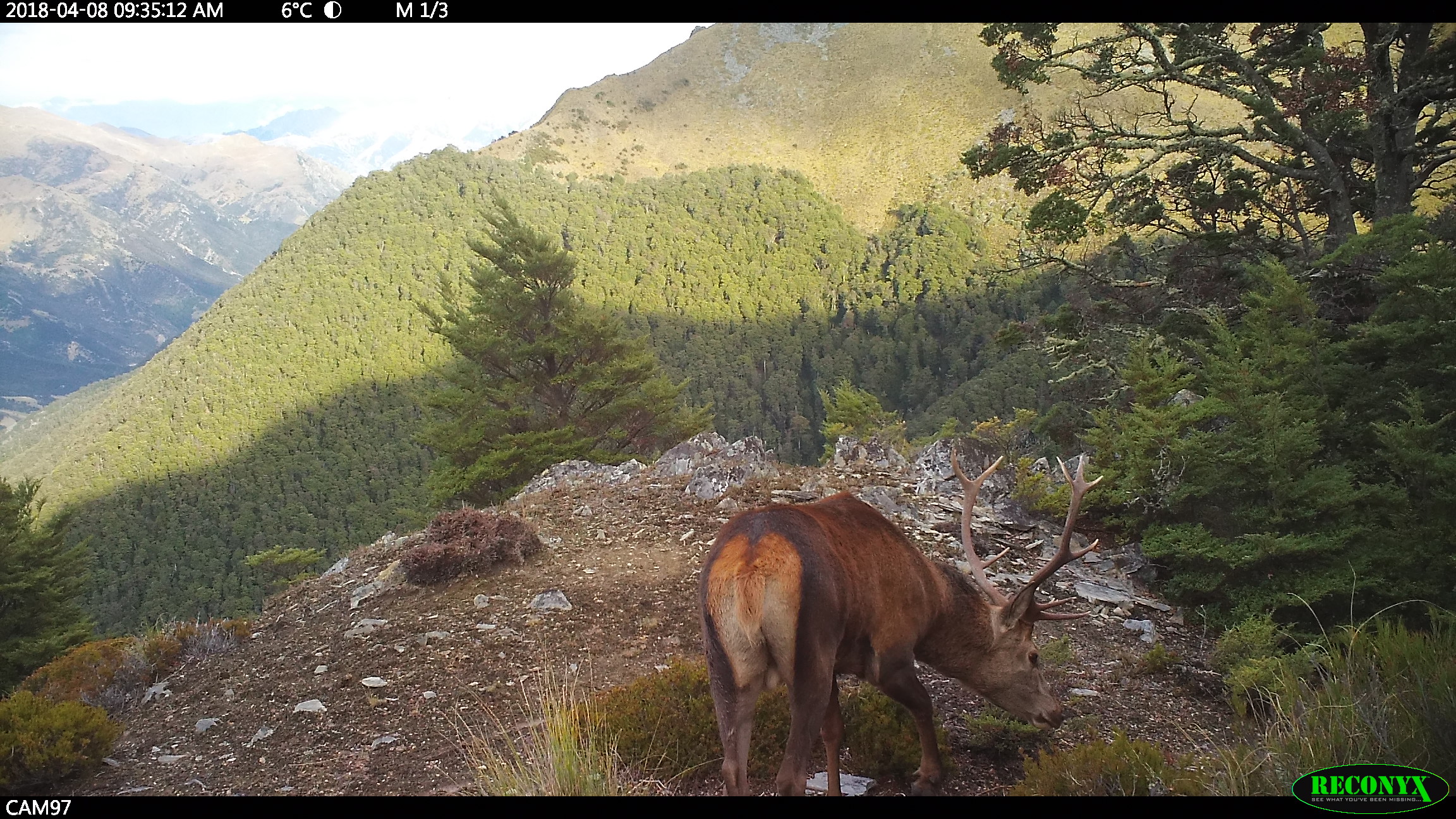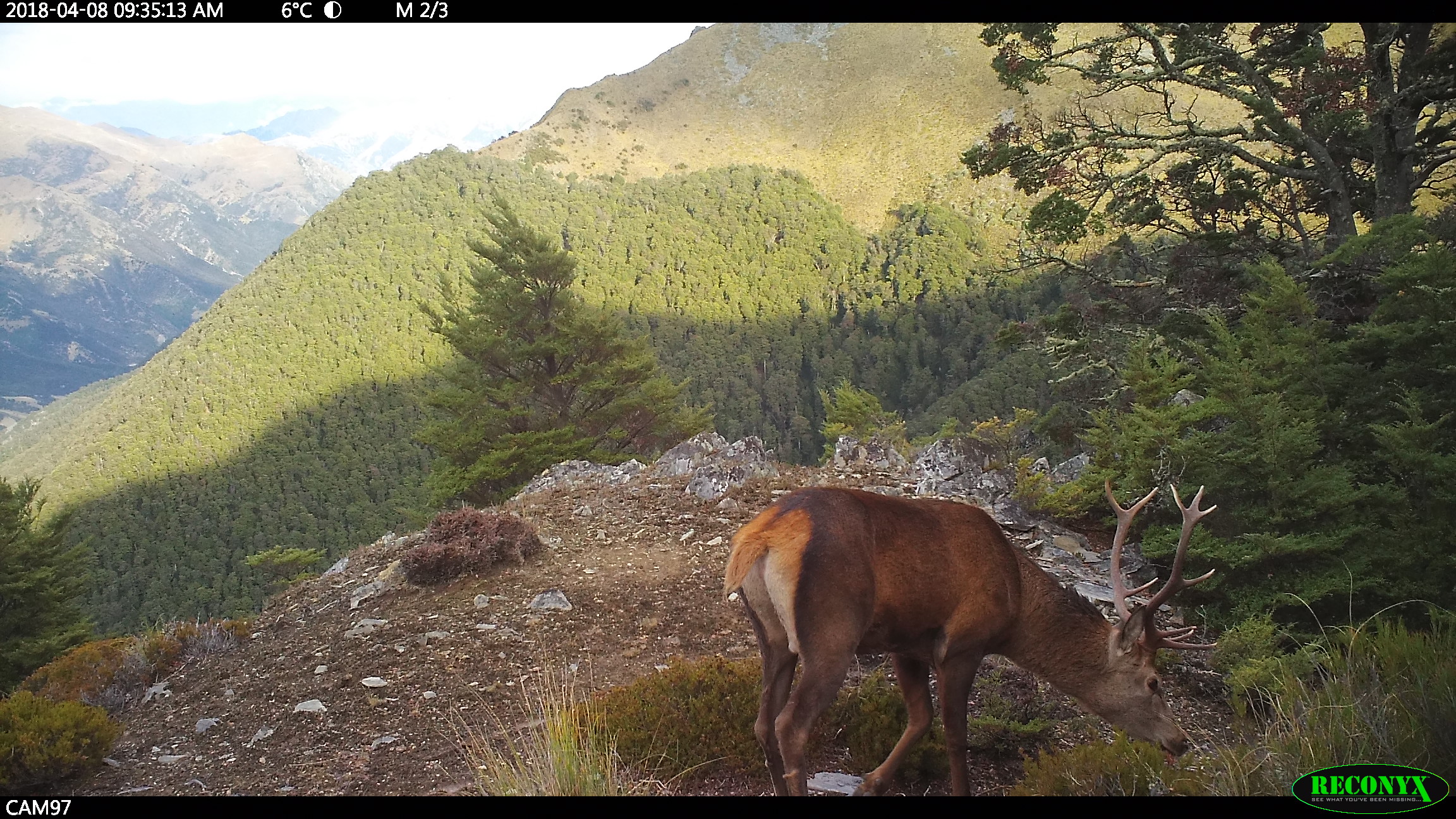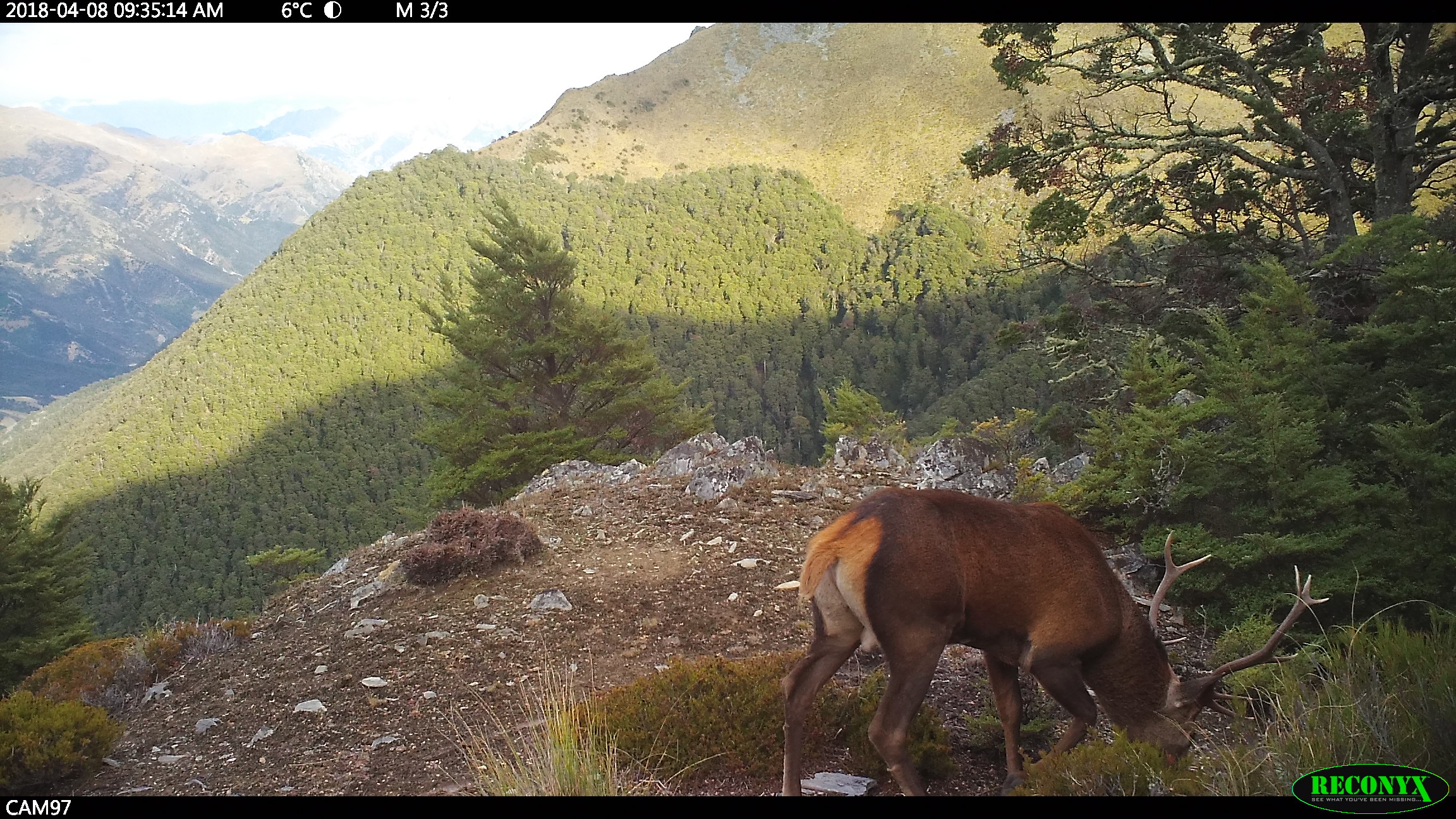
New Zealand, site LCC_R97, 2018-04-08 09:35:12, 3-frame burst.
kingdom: Animalia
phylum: Chordata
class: Mammalia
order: Artiodactyla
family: Cervidae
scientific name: Cervidae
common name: deer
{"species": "deer (Cervidae)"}